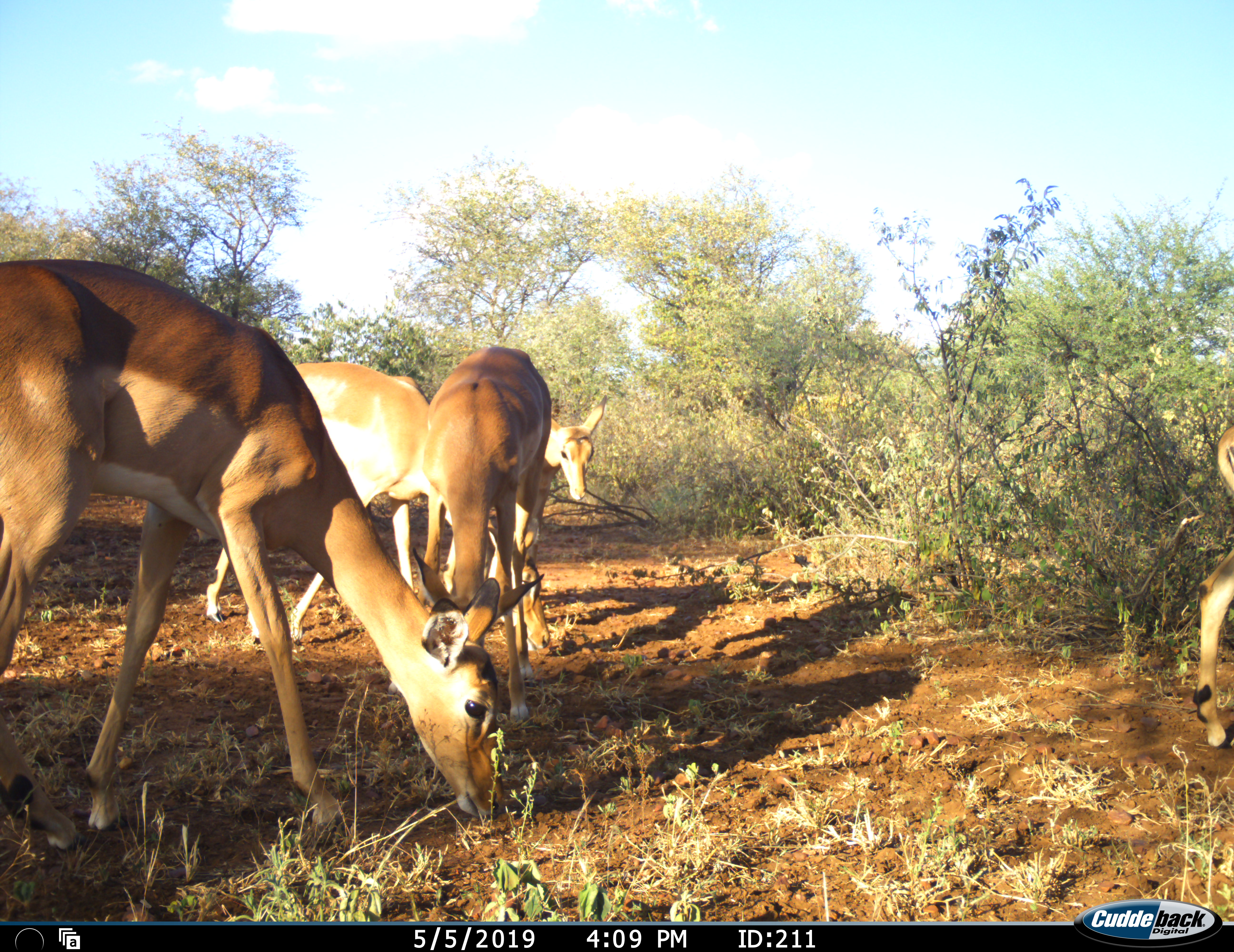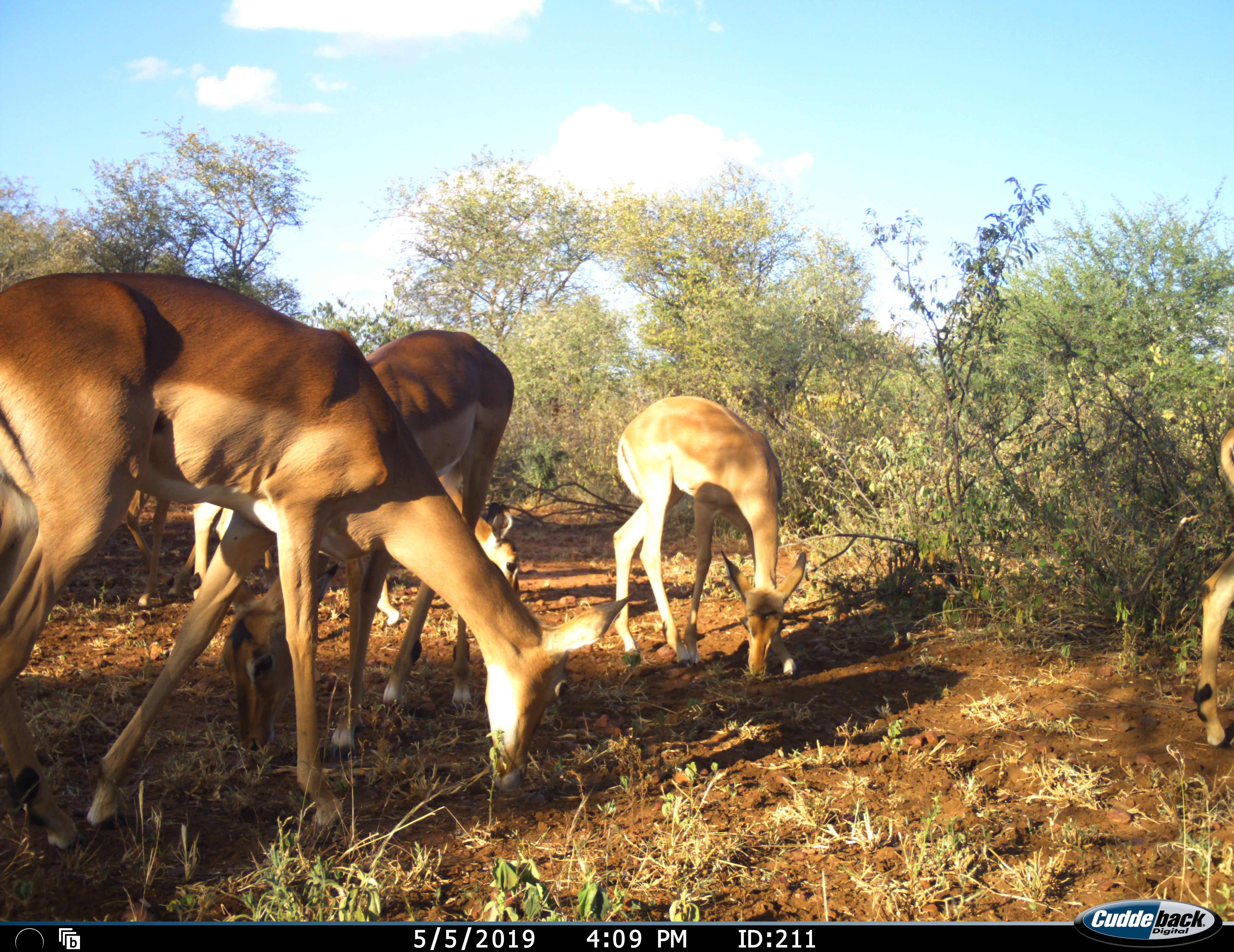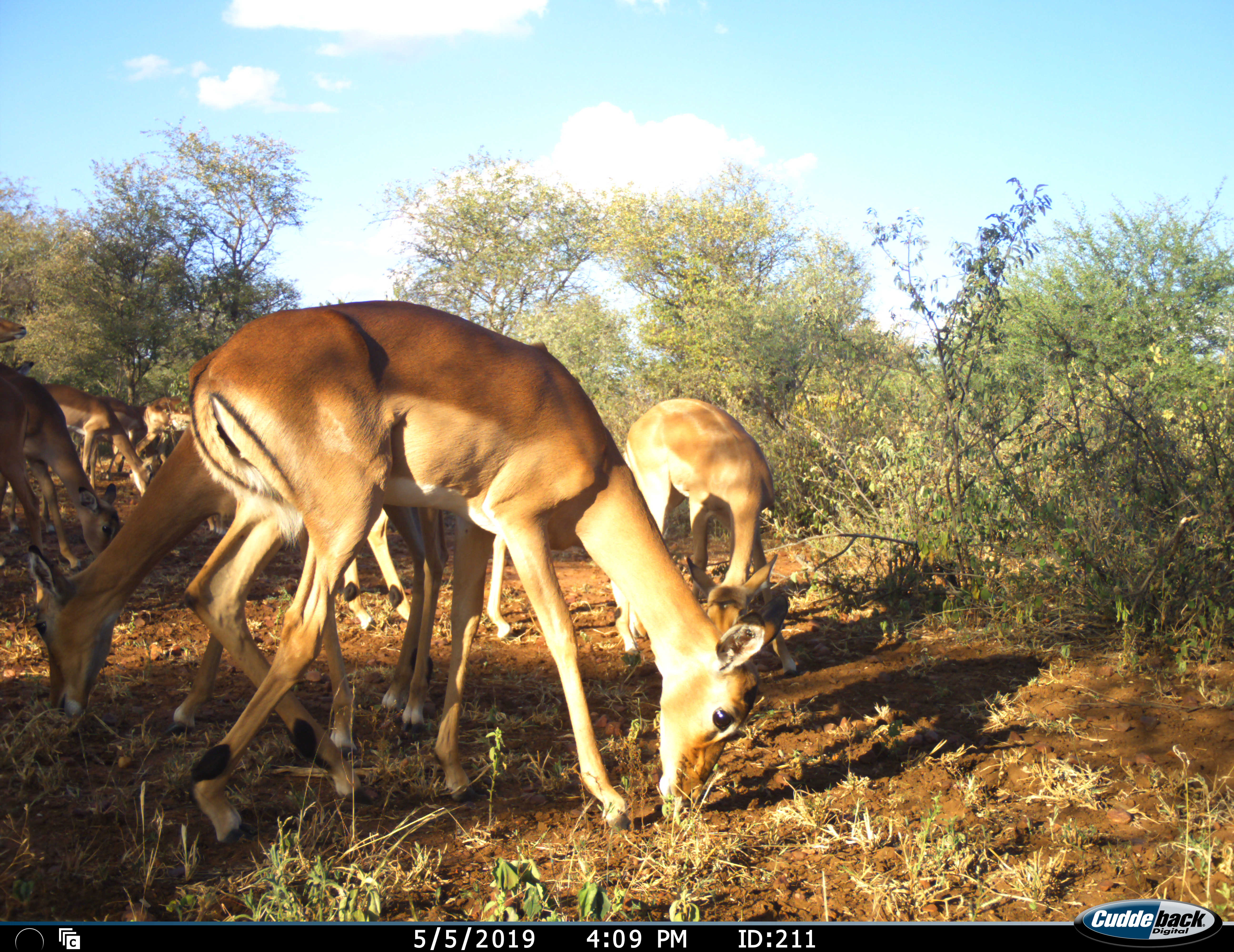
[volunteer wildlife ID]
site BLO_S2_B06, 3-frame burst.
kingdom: Animalia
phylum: Chordata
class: Mammalia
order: Artiodactyla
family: Bovidae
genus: Aepyceros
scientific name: Aepyceros melampus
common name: impala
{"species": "impala (Aepyceros melampus)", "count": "8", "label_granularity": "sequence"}